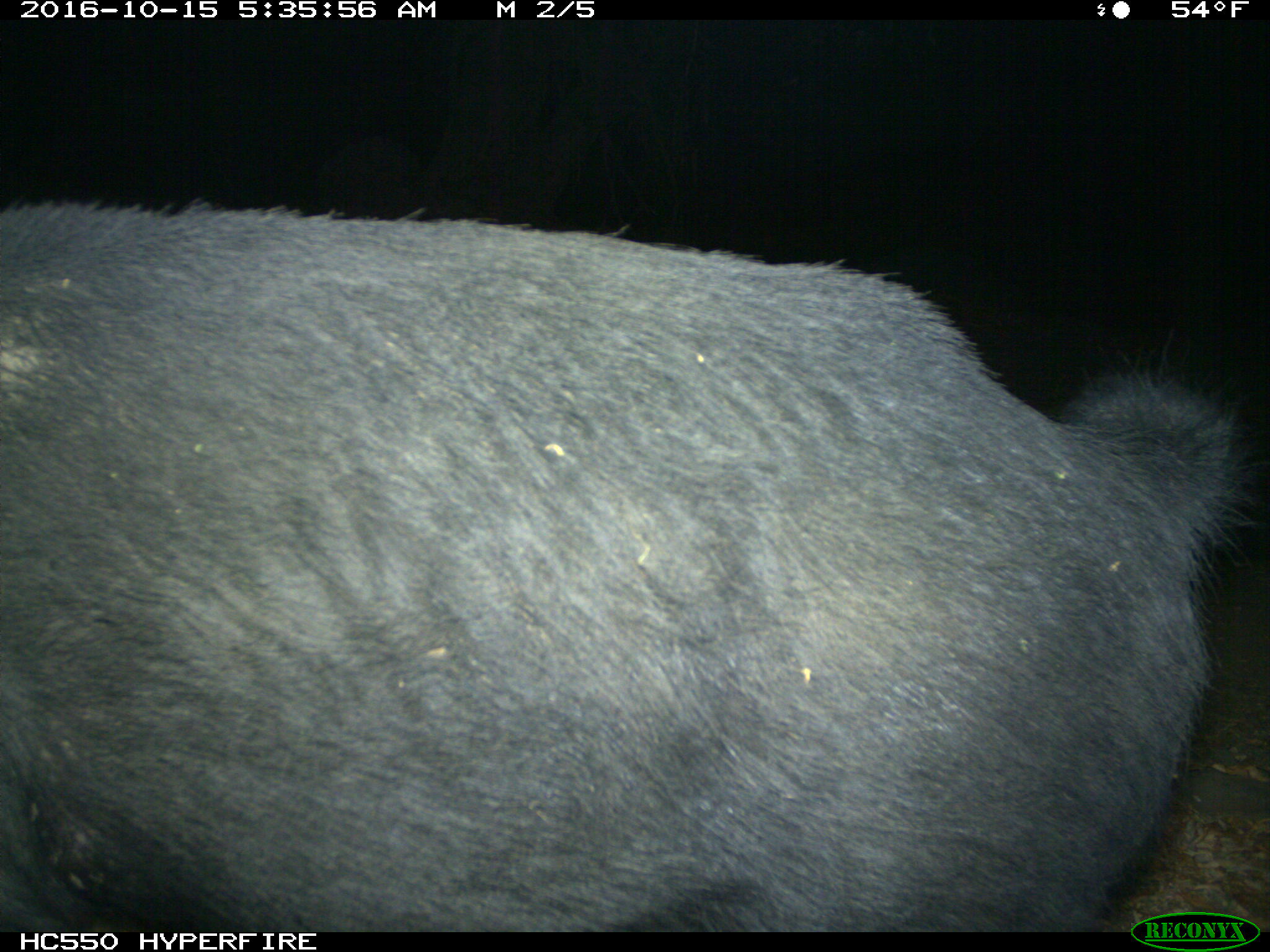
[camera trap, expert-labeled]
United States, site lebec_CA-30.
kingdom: Animalia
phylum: Chordata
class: Mammalia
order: Artiodactyla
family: Suidae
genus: Sus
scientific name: Sus scrofa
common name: wild boar